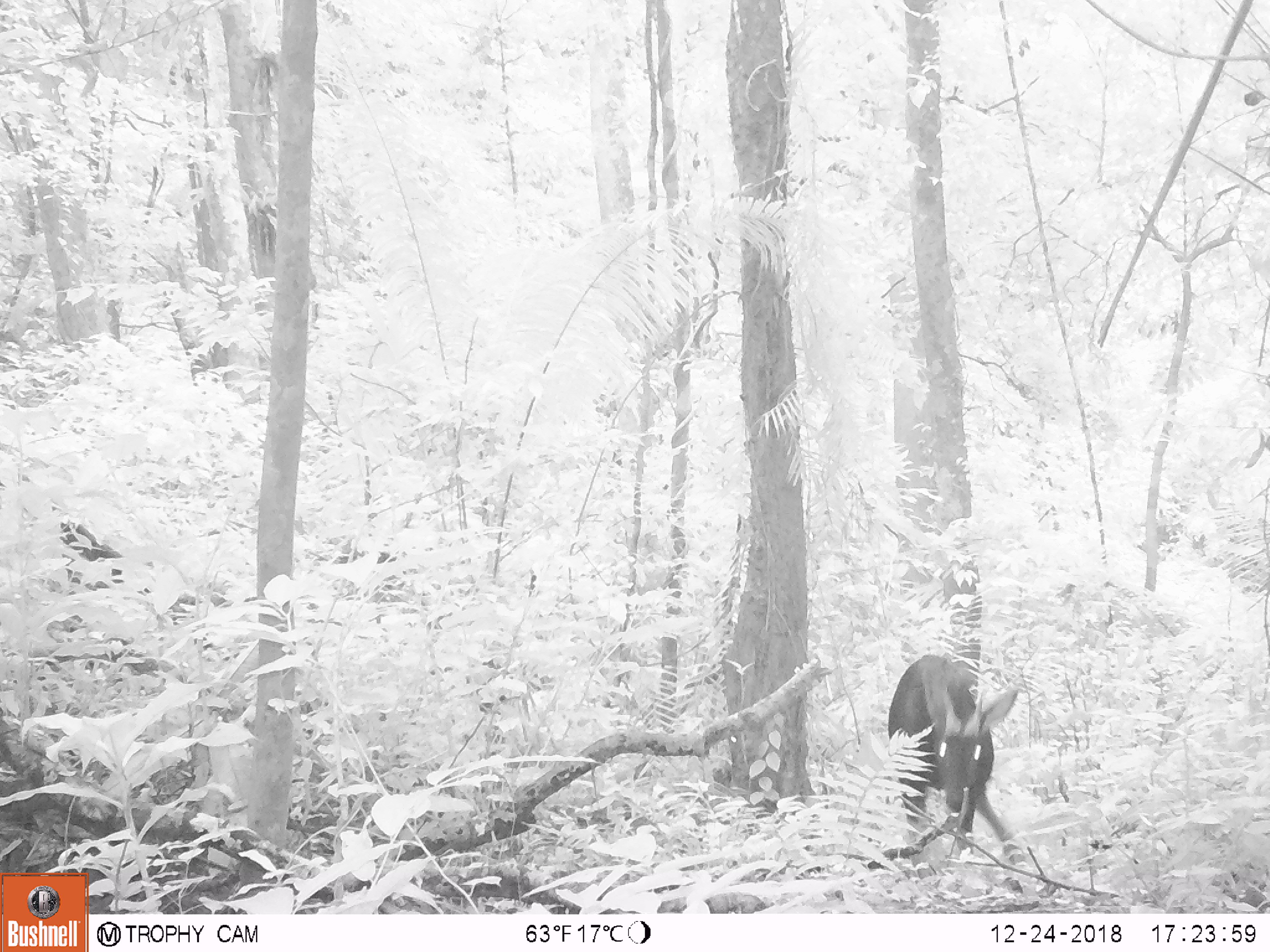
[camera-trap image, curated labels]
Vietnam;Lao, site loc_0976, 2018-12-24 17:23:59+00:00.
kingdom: Animalia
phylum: Chordata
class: Mammalia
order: Artiodactyla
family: Bovidae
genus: Capricornis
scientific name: Capricornis sumatraensis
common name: chinese serow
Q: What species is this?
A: Chinese serow (Capricornis sumatraensis).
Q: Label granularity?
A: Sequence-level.